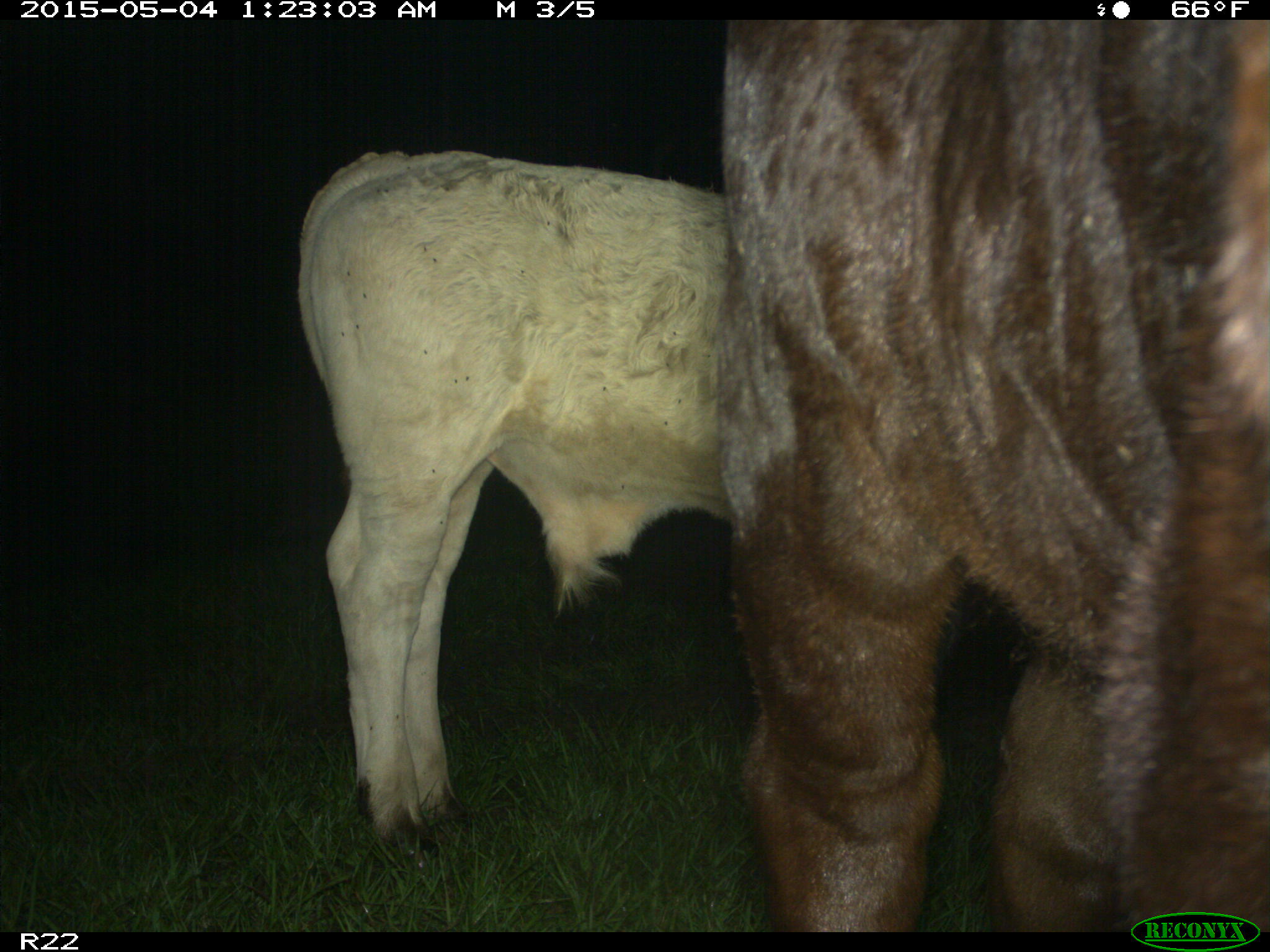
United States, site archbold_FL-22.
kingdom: Animalia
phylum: Chordata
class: Mammalia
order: Artiodactyla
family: Bovidae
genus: Bos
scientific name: Bos taurus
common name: domestic cow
Bos taurus (domestic cow).